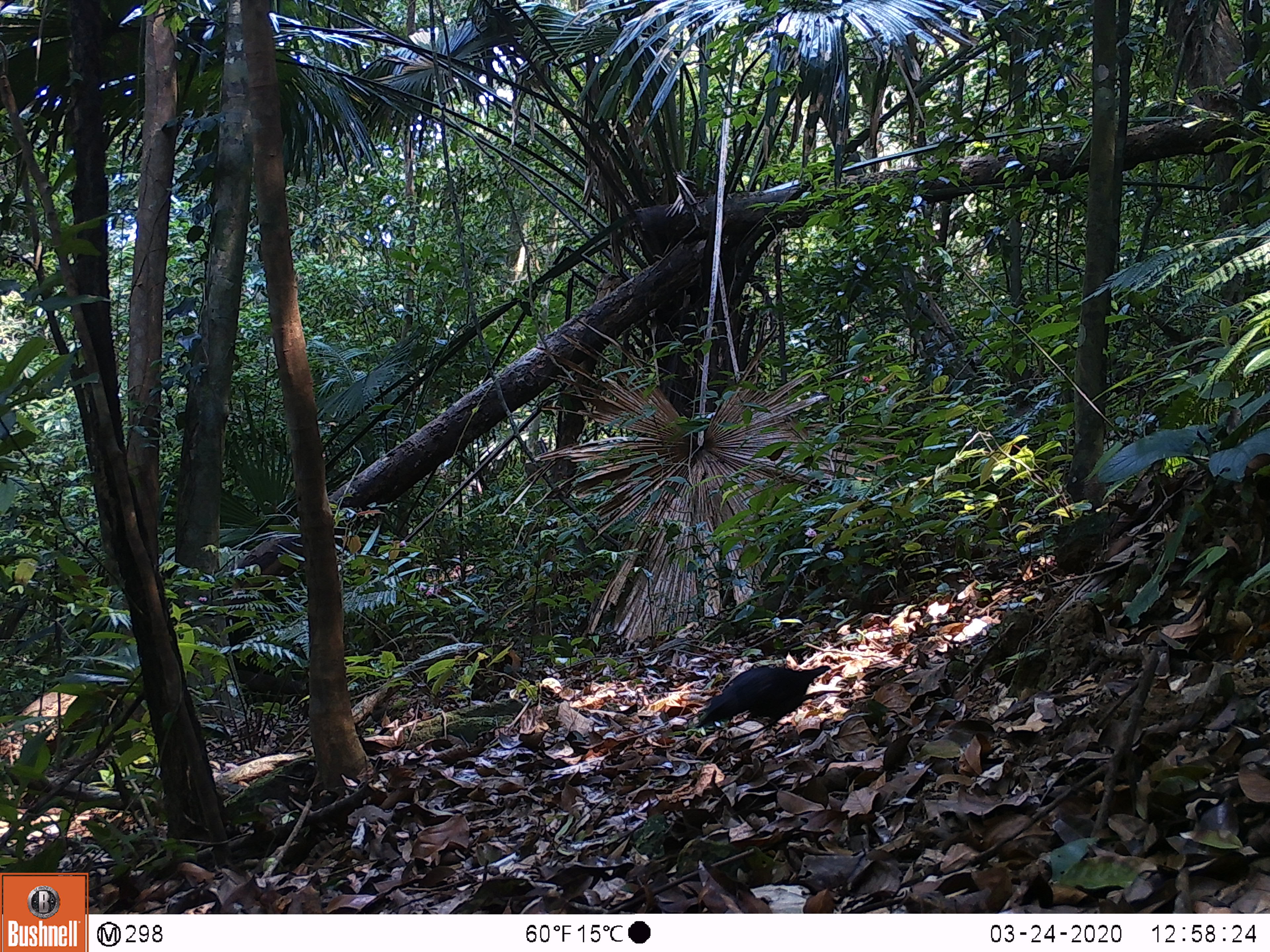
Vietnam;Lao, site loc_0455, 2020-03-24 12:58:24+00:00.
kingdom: Animalia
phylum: Chordata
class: Aves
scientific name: Aves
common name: bird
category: unidentified bird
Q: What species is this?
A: Unidentified bird (bird) (Aves).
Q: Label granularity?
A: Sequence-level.